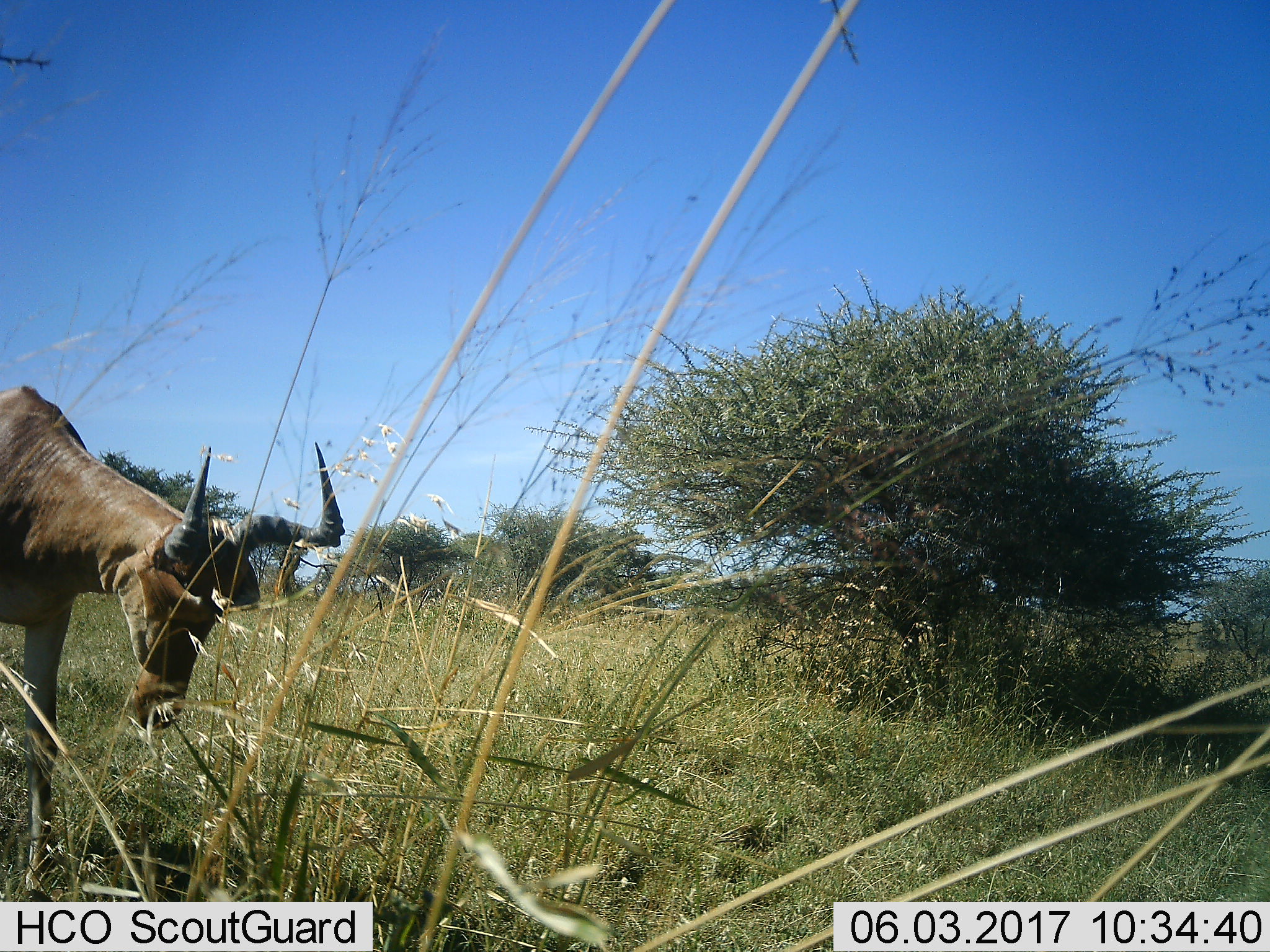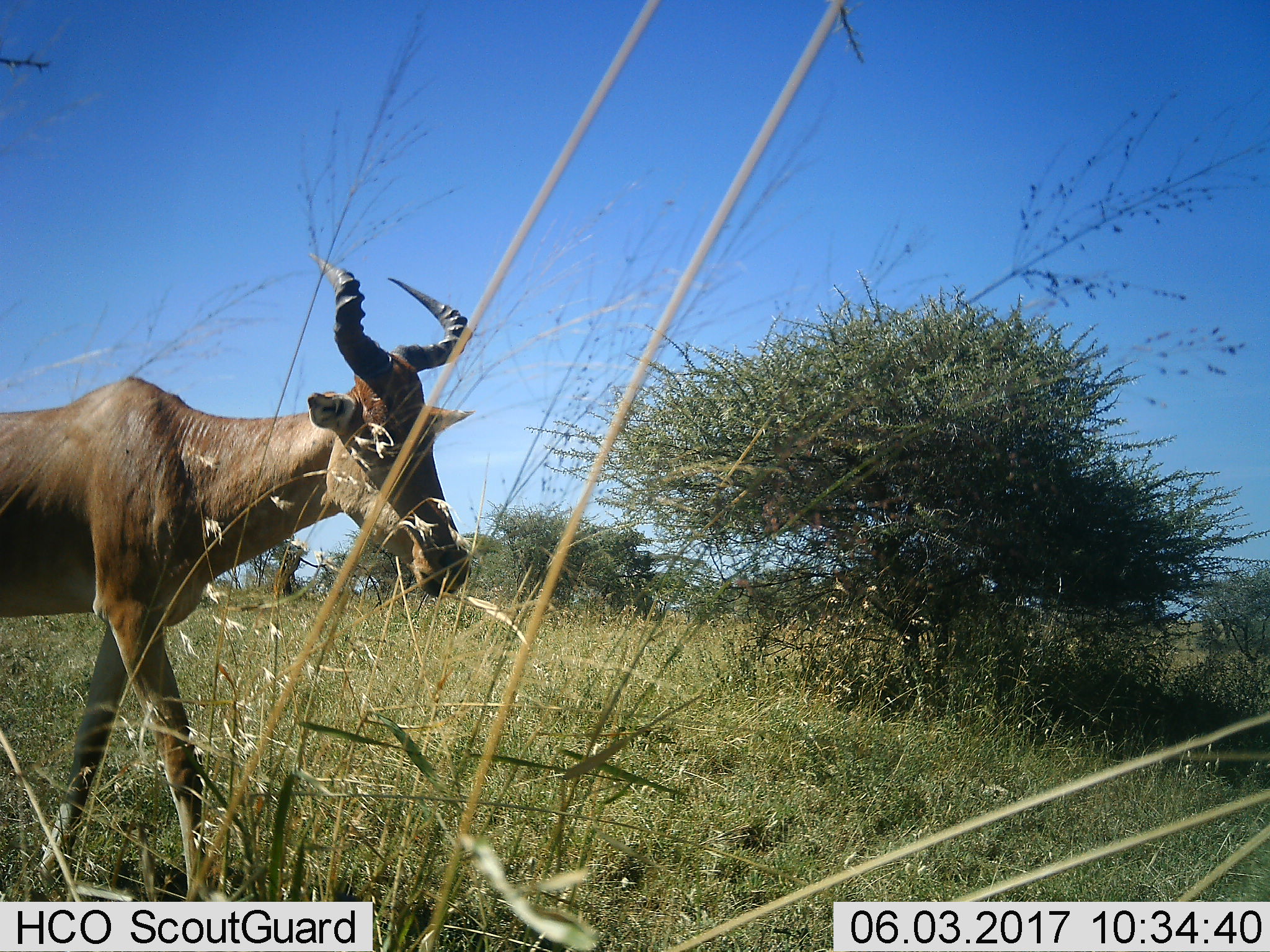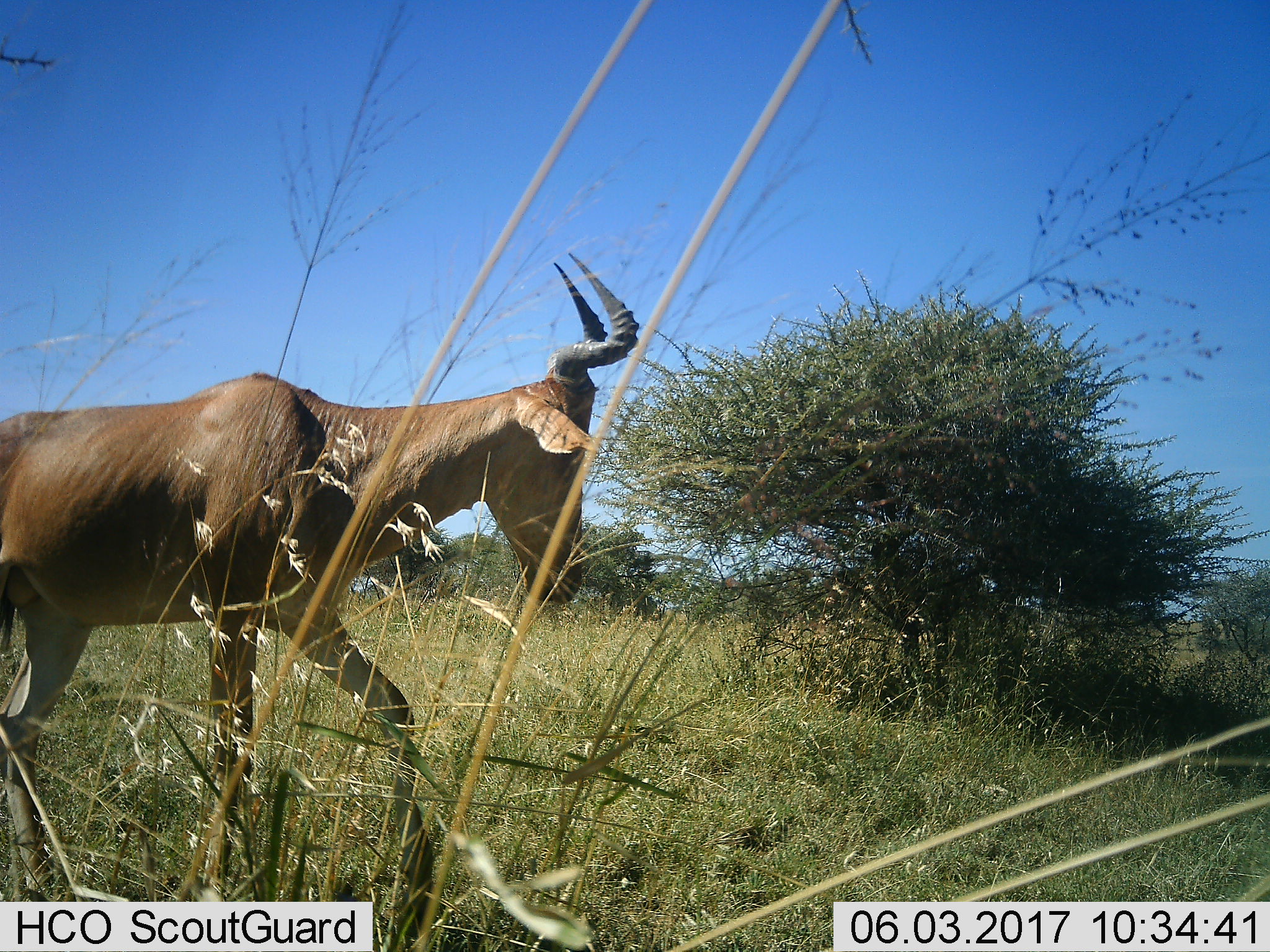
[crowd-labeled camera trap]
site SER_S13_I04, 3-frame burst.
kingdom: Animalia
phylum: Chordata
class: Mammalia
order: Artiodactyla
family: Bovidae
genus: Alcelaphus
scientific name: Alcelaphus buselaphus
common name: hartebeest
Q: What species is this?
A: Hartebeest (Alcelaphus buselaphus).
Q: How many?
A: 1.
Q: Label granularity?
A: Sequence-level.